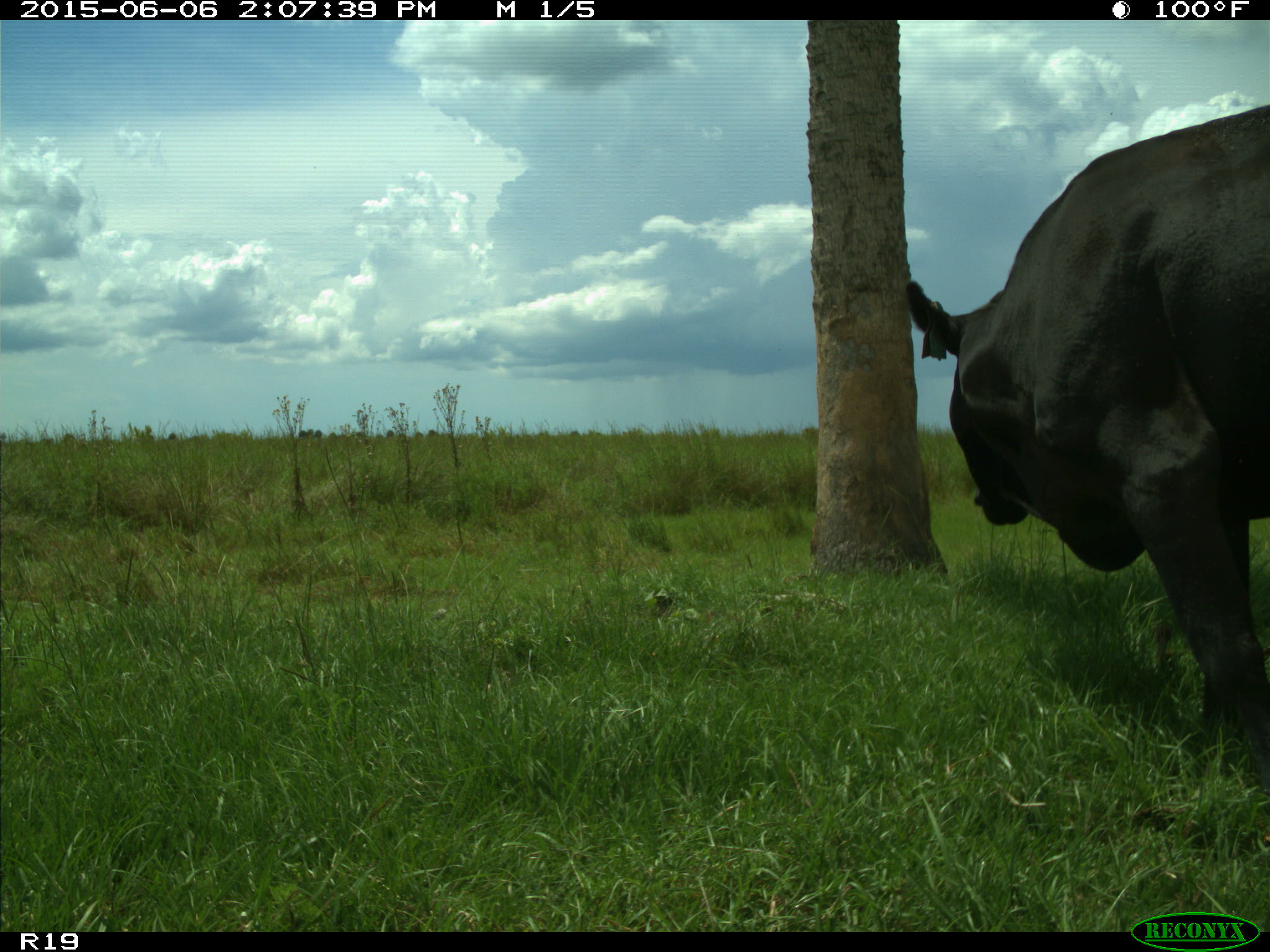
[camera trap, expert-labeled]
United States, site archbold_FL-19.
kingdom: Animalia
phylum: Chordata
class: Mammalia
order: Artiodactyla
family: Bovidae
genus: Bos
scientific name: Bos taurus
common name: domestic cow